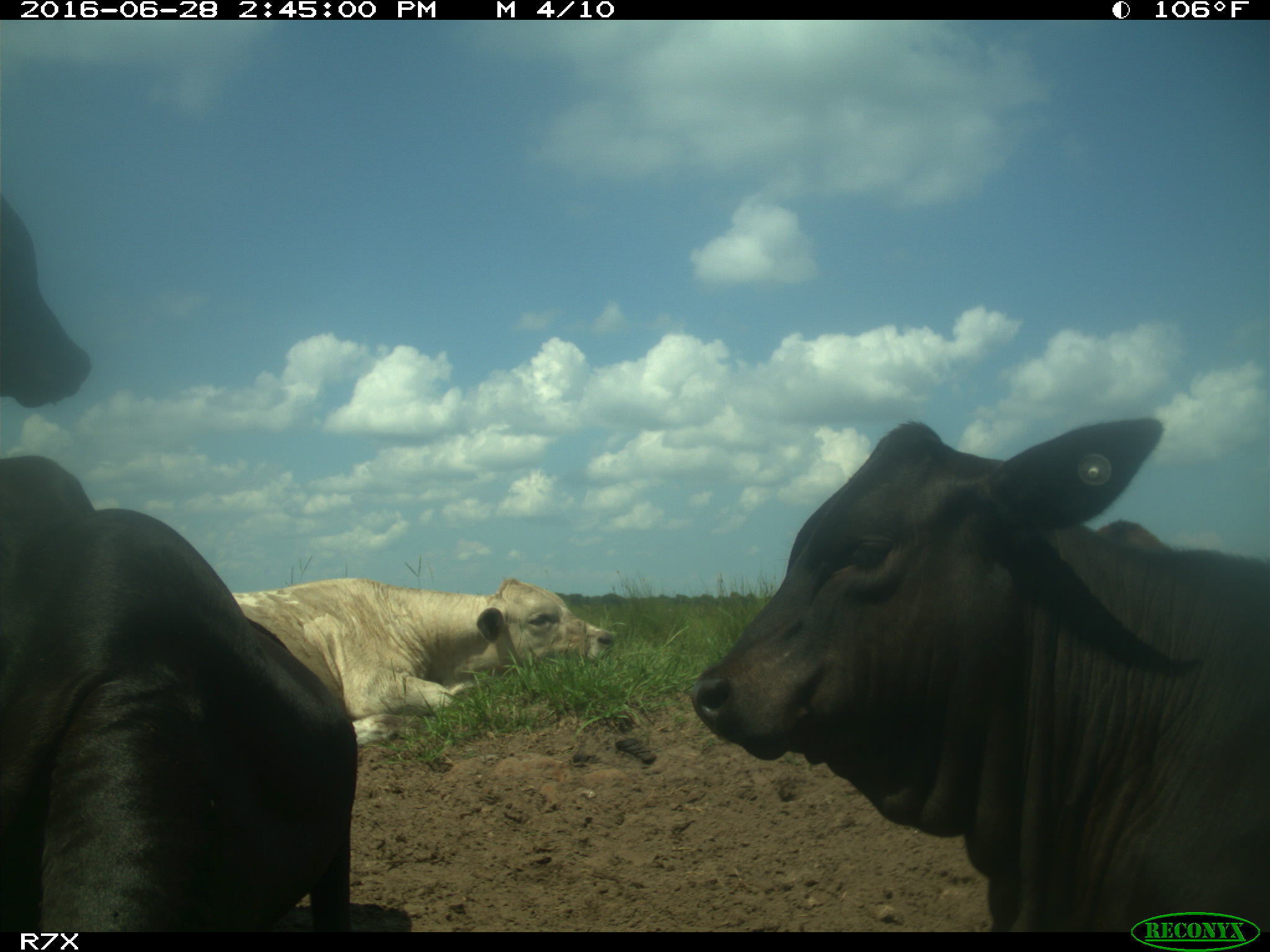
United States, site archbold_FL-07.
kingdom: Animalia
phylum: Chordata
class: Mammalia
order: Artiodactyla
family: Bovidae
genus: Bos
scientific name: Bos taurus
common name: domestic cow